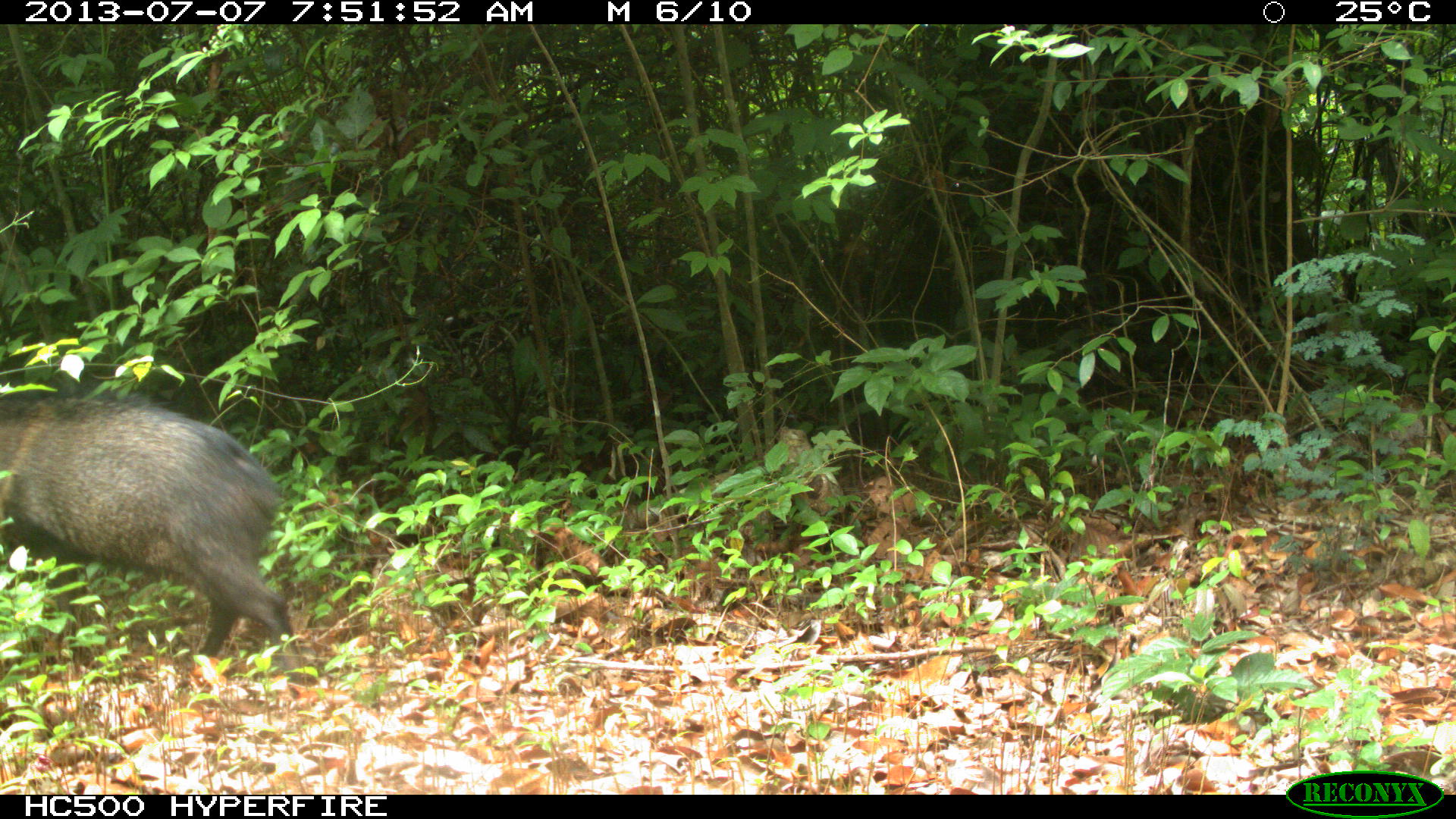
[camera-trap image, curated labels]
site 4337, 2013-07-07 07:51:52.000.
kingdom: Animalia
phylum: Chordata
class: Mammalia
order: Artiodactyla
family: Tayassuidae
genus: Pecari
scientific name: Pecari tajacu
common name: collared peccary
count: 1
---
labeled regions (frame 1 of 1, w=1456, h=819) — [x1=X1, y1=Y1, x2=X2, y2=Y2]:
pecari tajacu: [x1=0, y1=390, x2=289, y2=656]; [x1=780, y1=427, x2=844, y2=517]